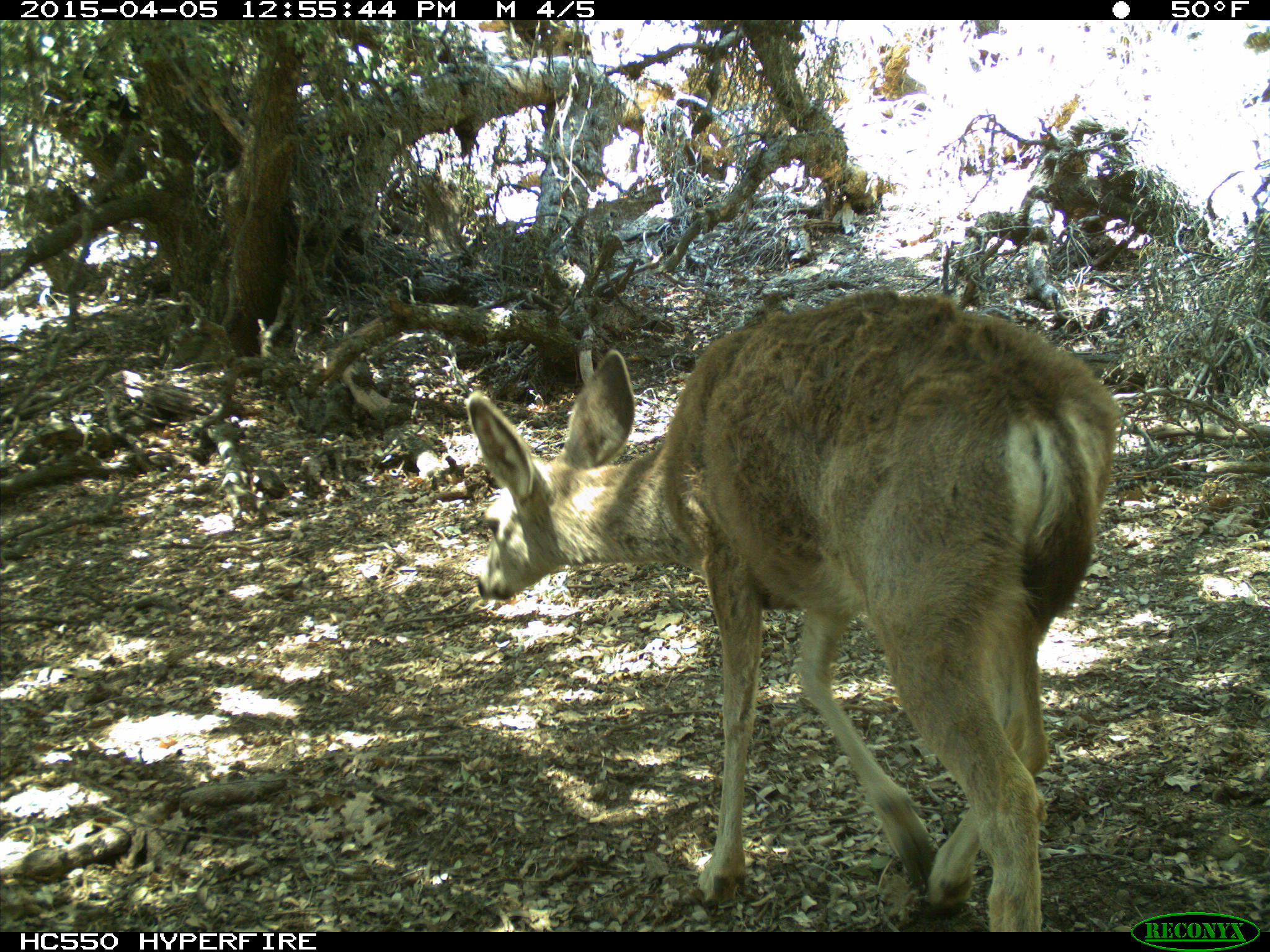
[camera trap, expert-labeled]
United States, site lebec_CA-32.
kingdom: Animalia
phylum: Chordata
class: Mammalia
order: Artiodactyla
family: Cervidae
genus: Odocoileus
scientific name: Odocoileus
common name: deer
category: unidentified deer